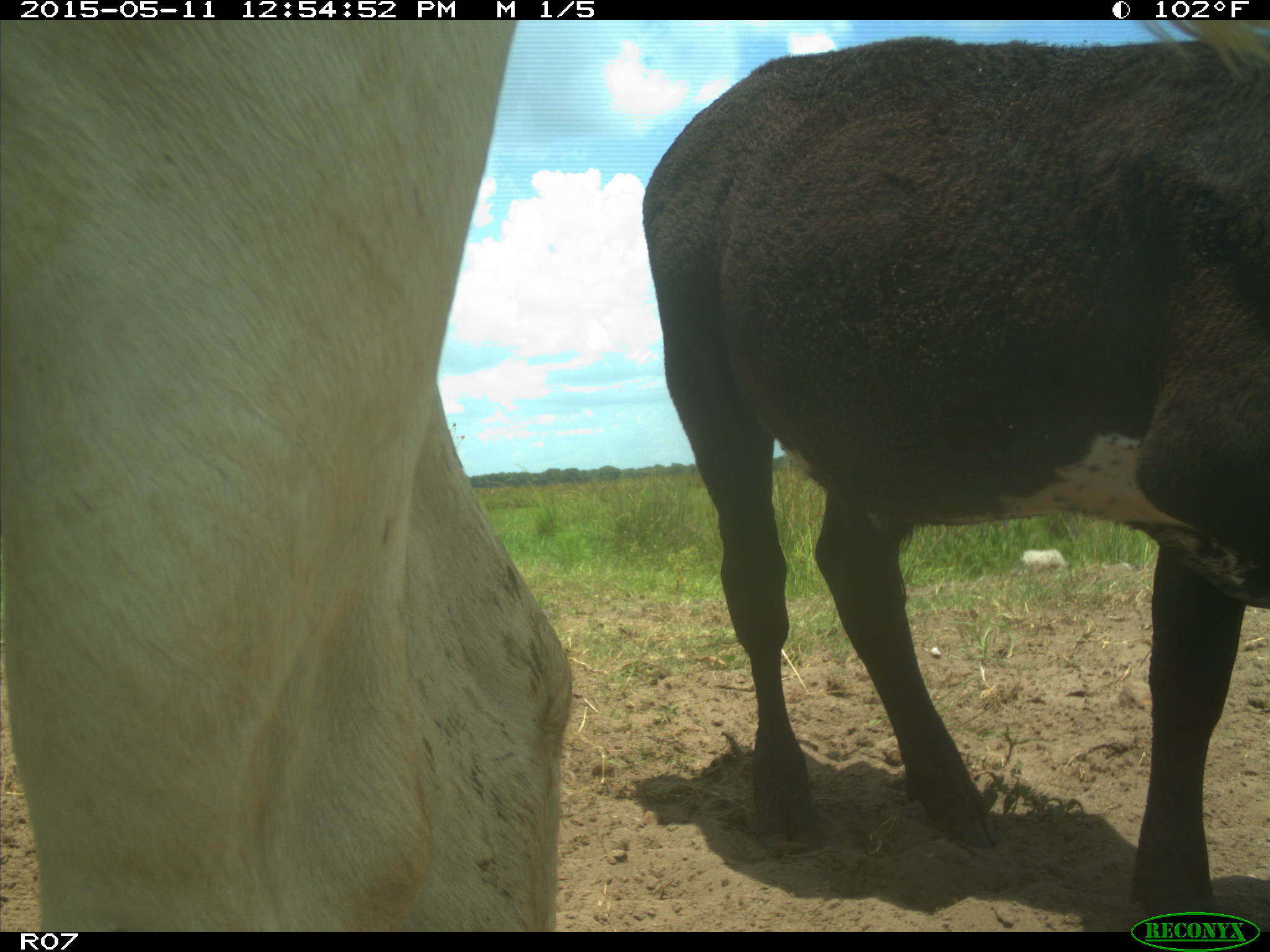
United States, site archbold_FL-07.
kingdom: Animalia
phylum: Chordata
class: Mammalia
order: Artiodactyla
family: Bovidae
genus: Bos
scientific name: Bos taurus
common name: domestic cow